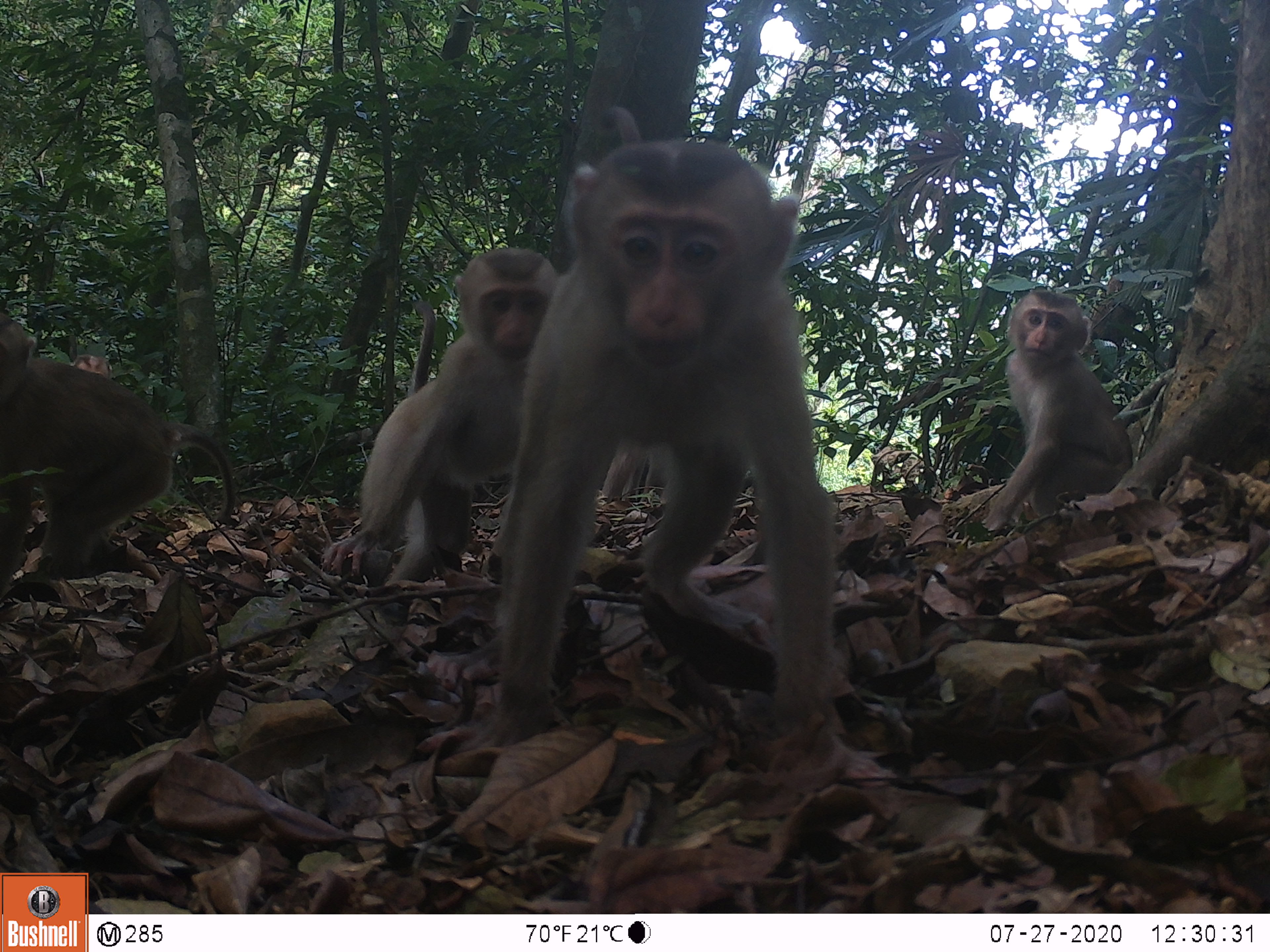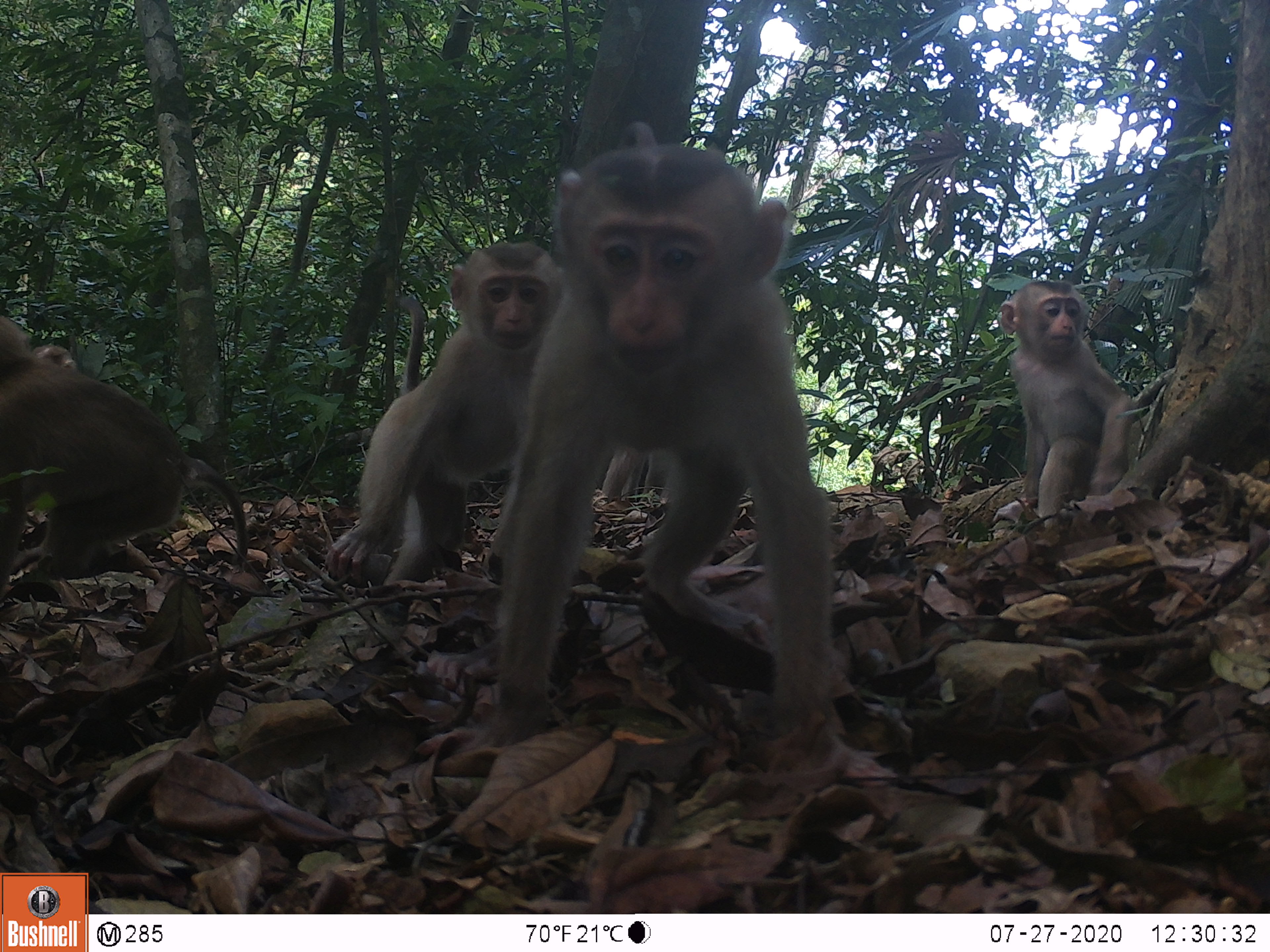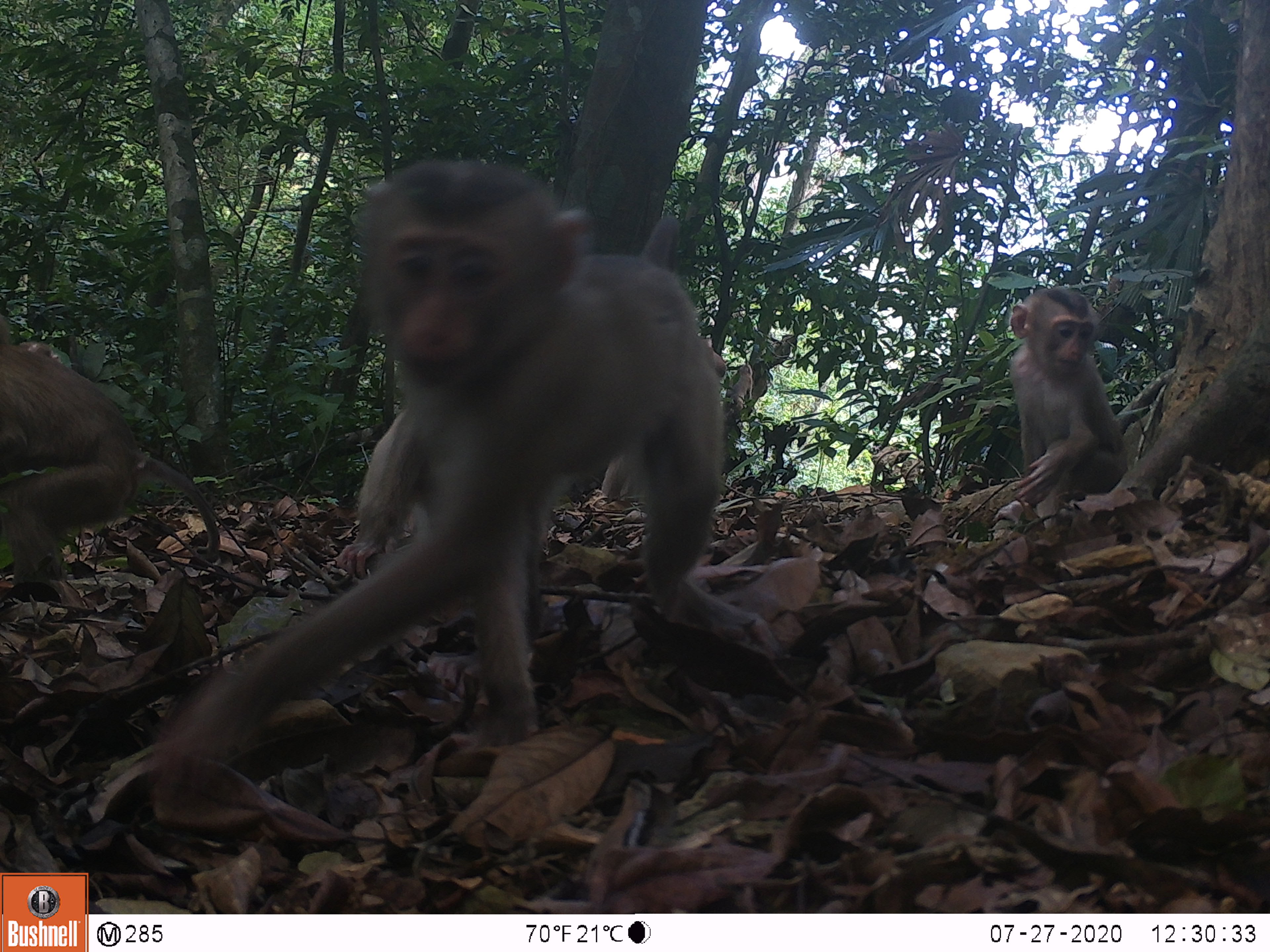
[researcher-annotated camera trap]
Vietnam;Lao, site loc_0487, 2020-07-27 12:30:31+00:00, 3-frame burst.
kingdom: Animalia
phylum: Chordata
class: Mammalia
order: Primates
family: Cercopithecidae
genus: Macaca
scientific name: Macaca nemestrina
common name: pig-tailed macaque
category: pig tailed macaque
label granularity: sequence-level